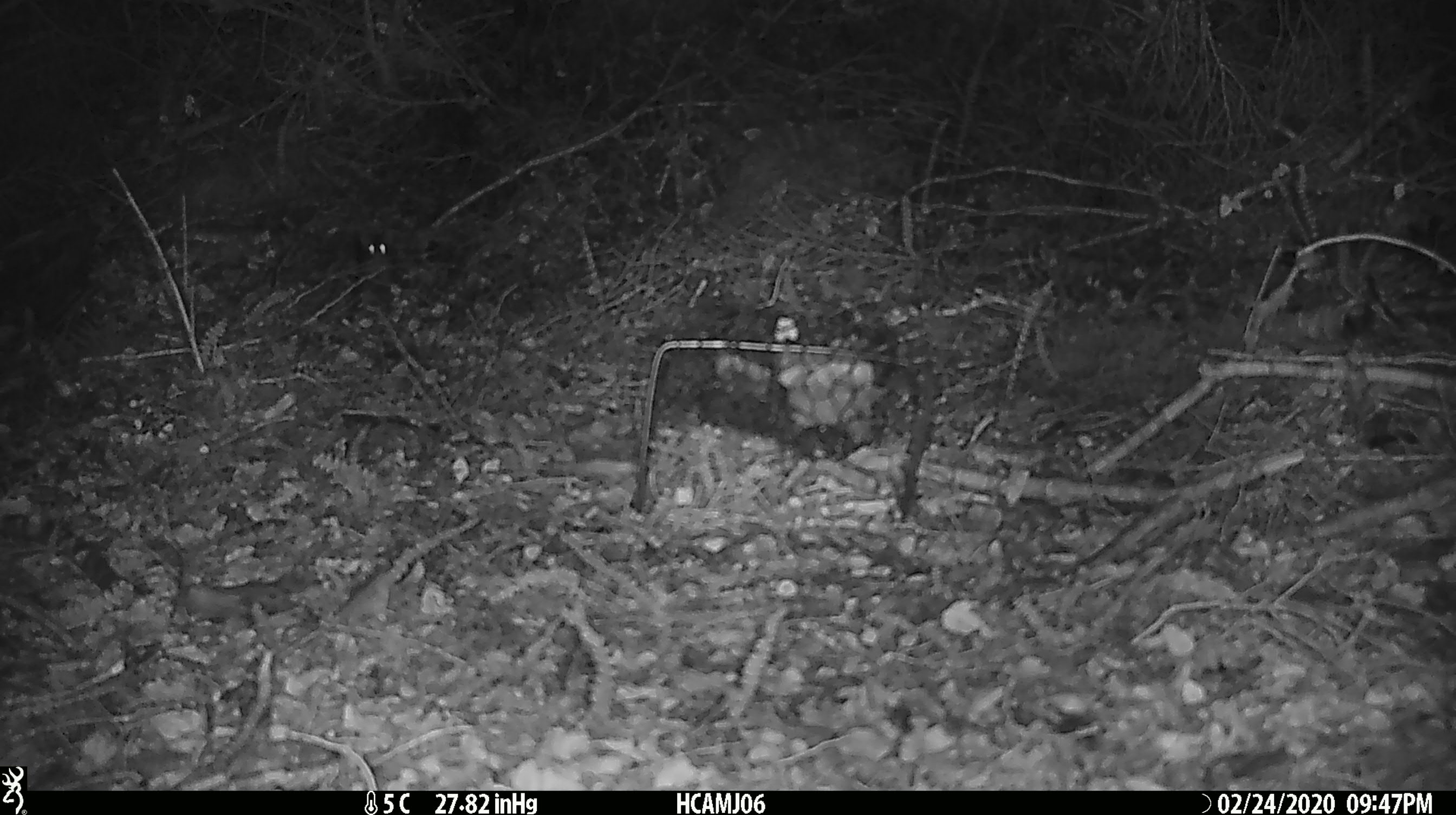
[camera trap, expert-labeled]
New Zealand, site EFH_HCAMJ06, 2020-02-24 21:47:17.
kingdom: Animalia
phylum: Chordata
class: Mammalia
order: Rodentia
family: Muridae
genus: Mus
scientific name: Mus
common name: mouse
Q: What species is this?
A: Mouse (Mus).